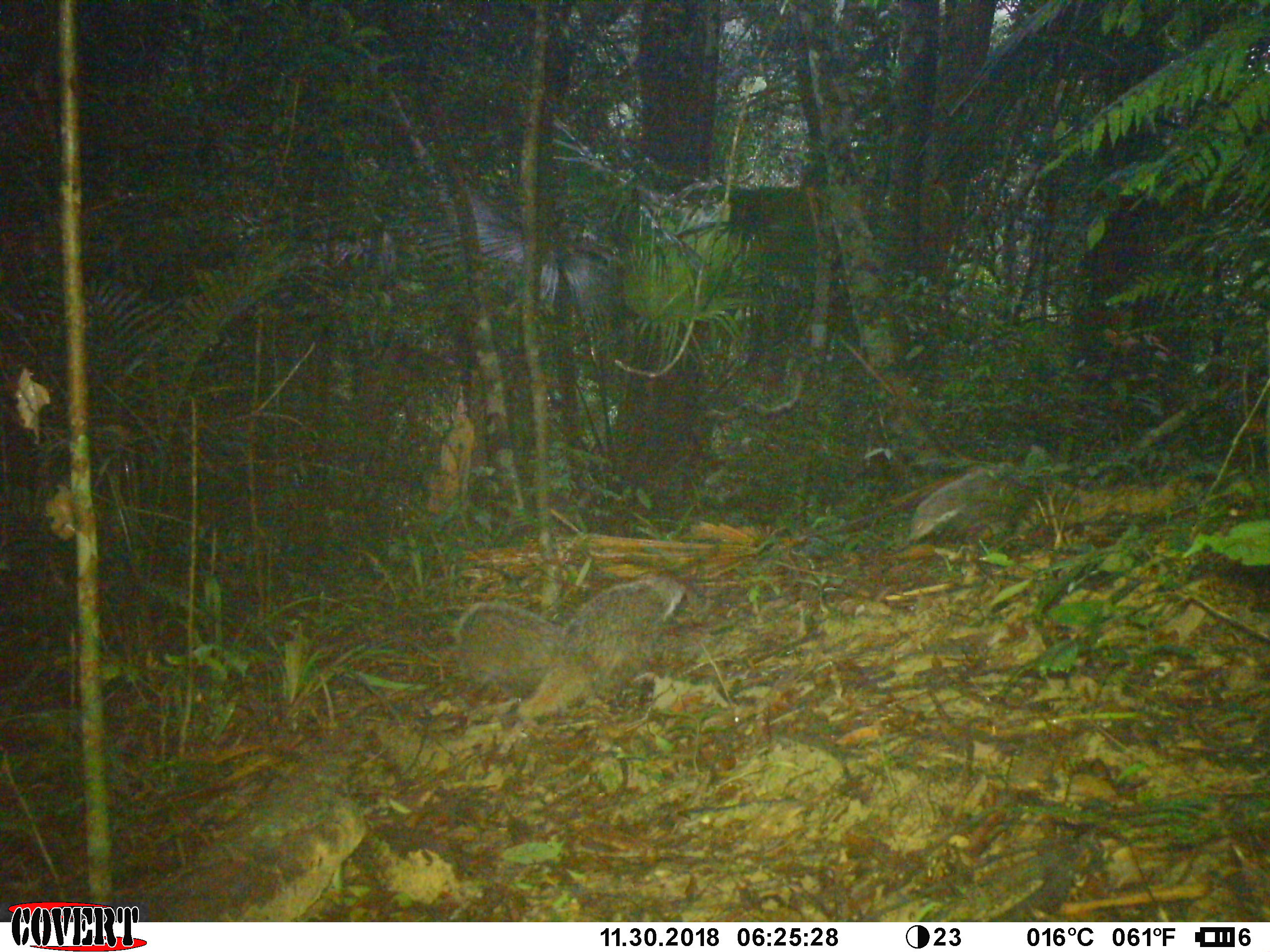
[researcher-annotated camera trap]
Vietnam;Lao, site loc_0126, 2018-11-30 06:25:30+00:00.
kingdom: Animalia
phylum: Chordata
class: Mammalia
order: Carnivora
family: Herpestidae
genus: Urva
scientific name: Urva urva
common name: crab-eating mongoose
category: crab eating mongoose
Crab eating mongoose (crab-eating mongoose) (Urva urva). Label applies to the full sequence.